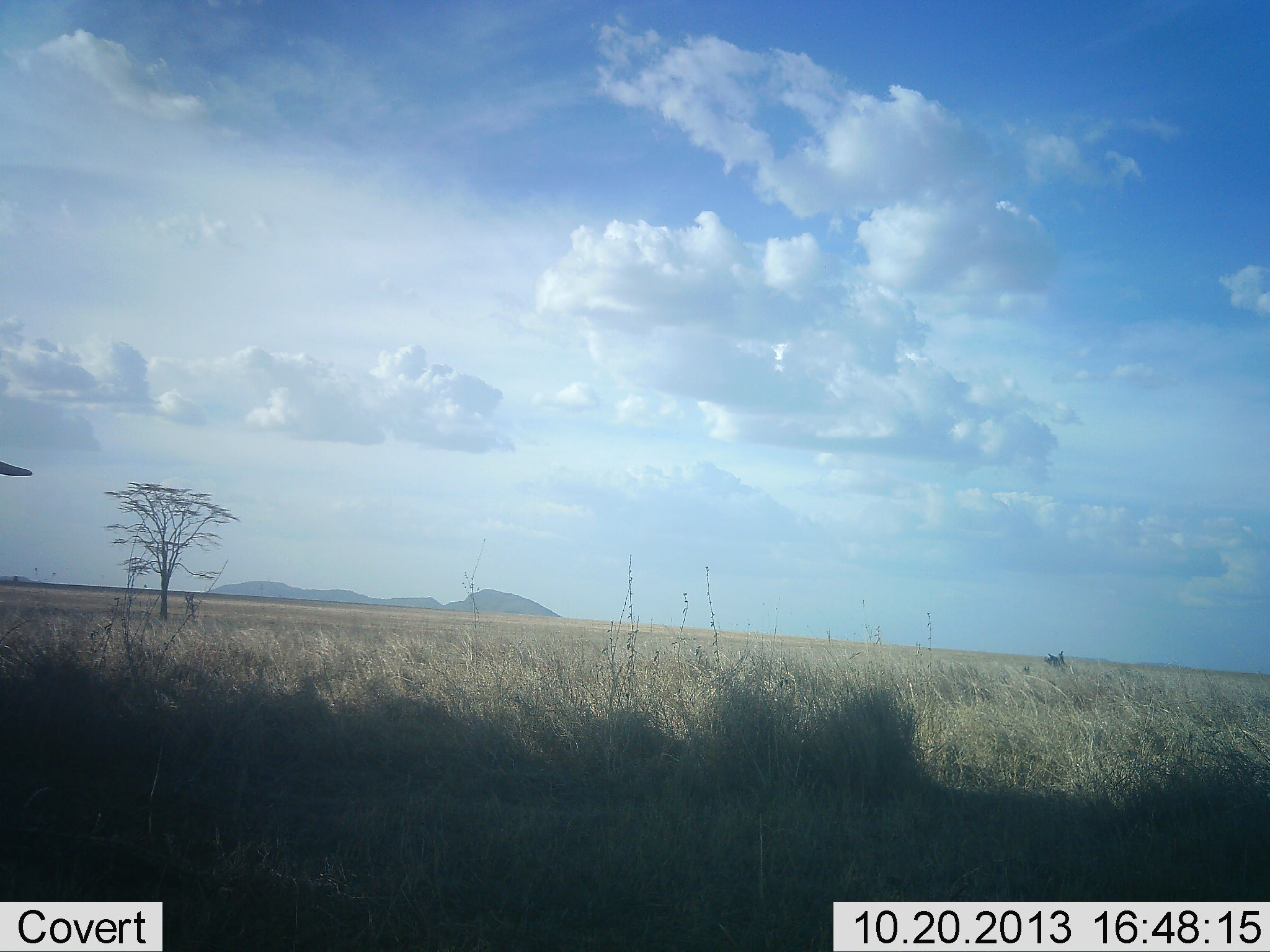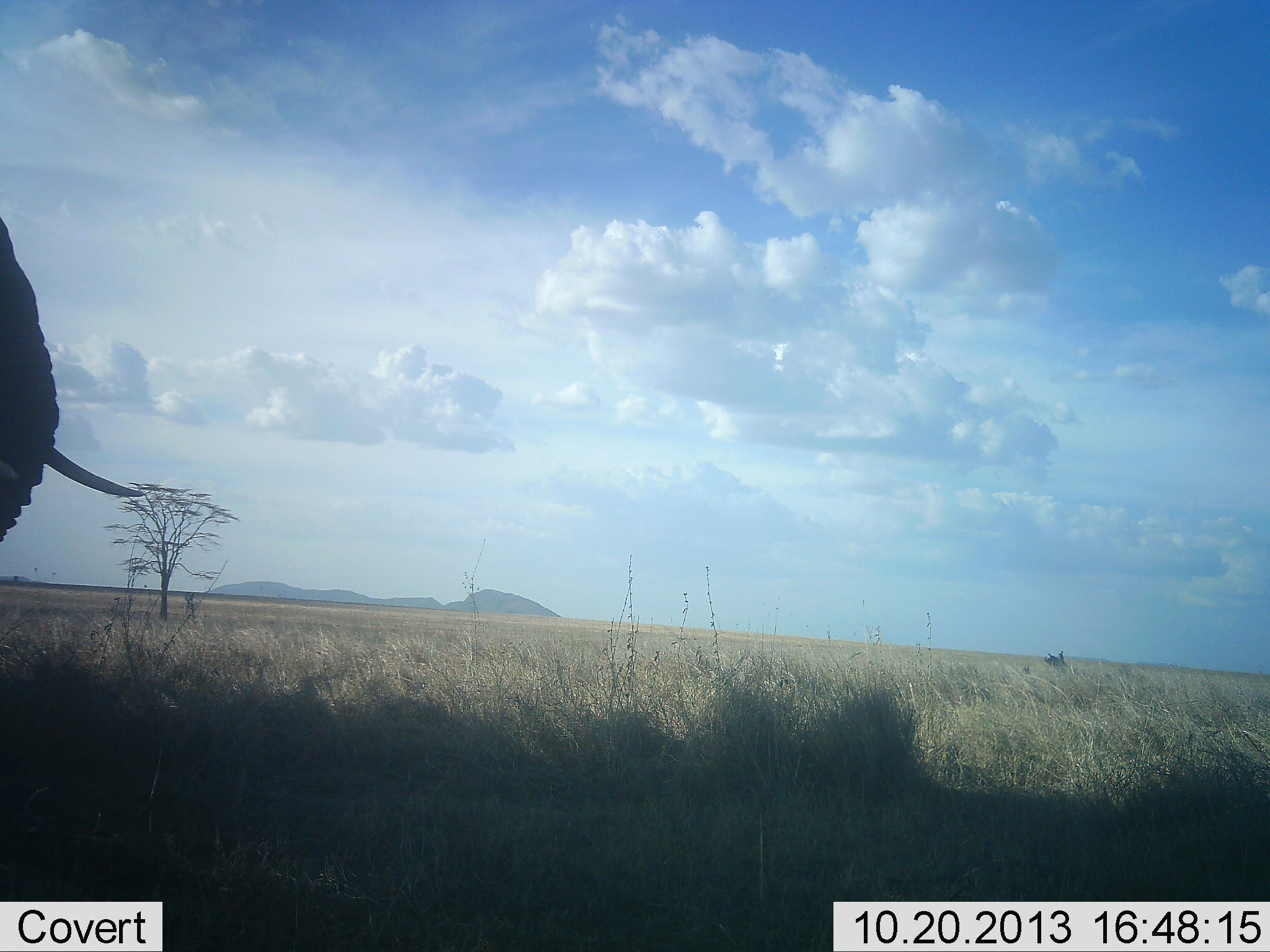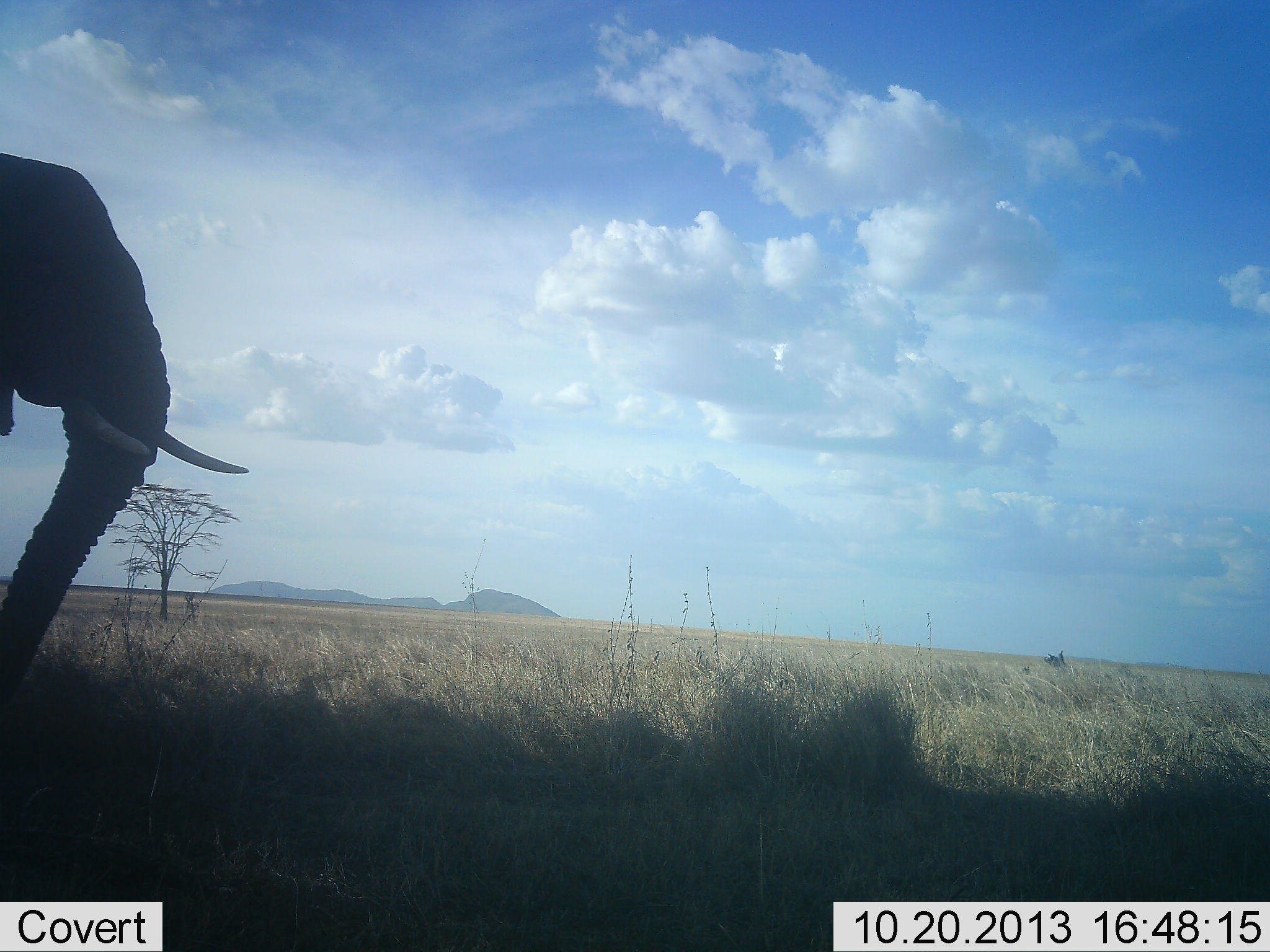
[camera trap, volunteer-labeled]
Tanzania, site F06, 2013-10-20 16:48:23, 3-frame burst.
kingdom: Animalia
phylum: Chordata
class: Mammalia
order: Proboscidea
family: Elephantidae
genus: Loxodonta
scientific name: Loxodonta africana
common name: african bush elephant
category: elephant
Elephant (african bush elephant) (Loxodonta africana), count 1. Behavior (volunteer vote fractions): standing 20%, resting 0%, moving 80%, interacting 0%. Young present (vote fraction): 0%. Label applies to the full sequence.